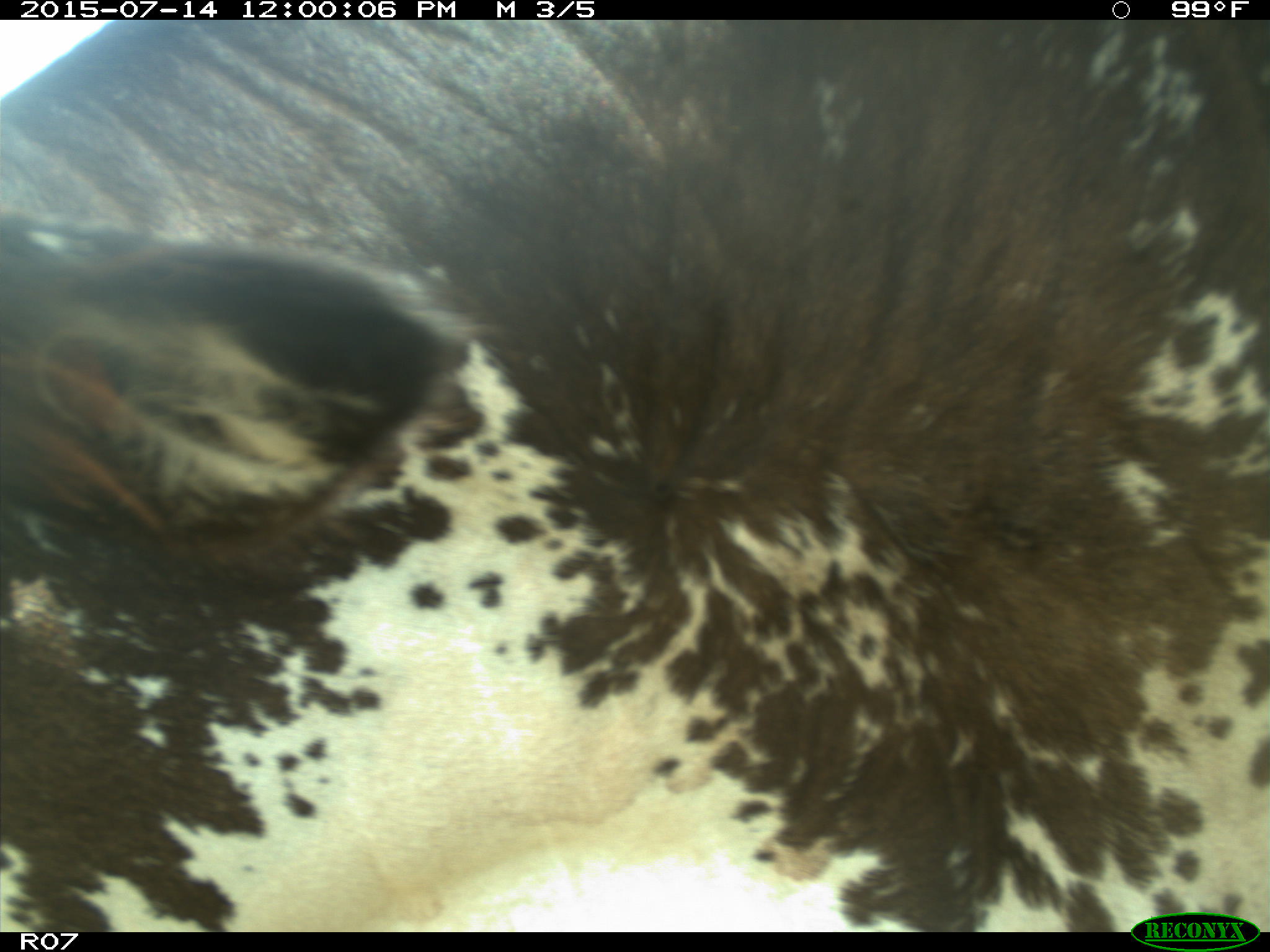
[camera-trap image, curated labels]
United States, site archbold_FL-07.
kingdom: Animalia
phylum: Chordata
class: Mammalia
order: Artiodactyla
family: Bovidae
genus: Bos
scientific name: Bos taurus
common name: domestic cow